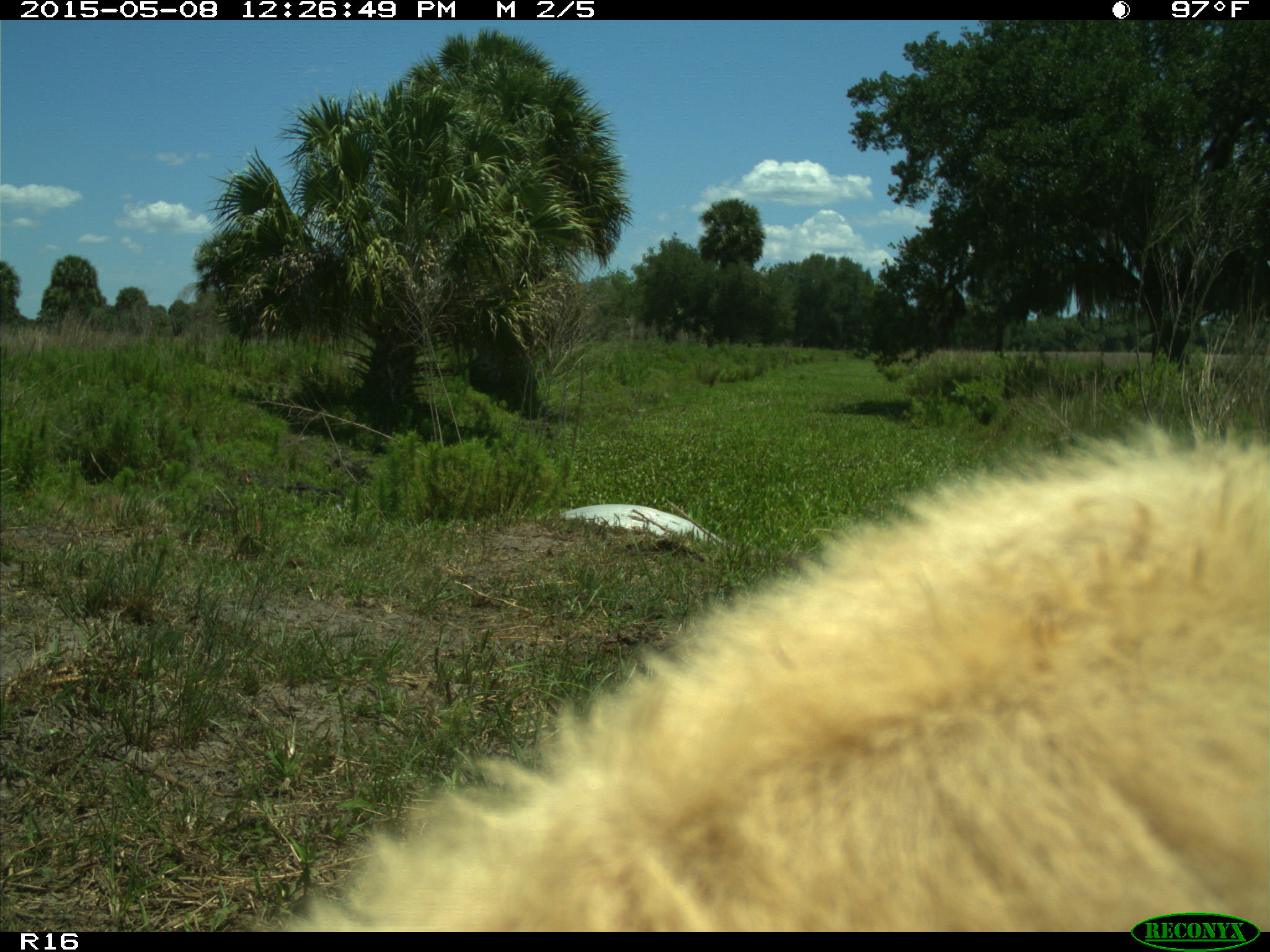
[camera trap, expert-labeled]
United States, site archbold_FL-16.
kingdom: Animalia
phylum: Chordata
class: Mammalia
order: Artiodactyla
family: Bovidae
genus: Bos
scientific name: Bos taurus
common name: domestic cow